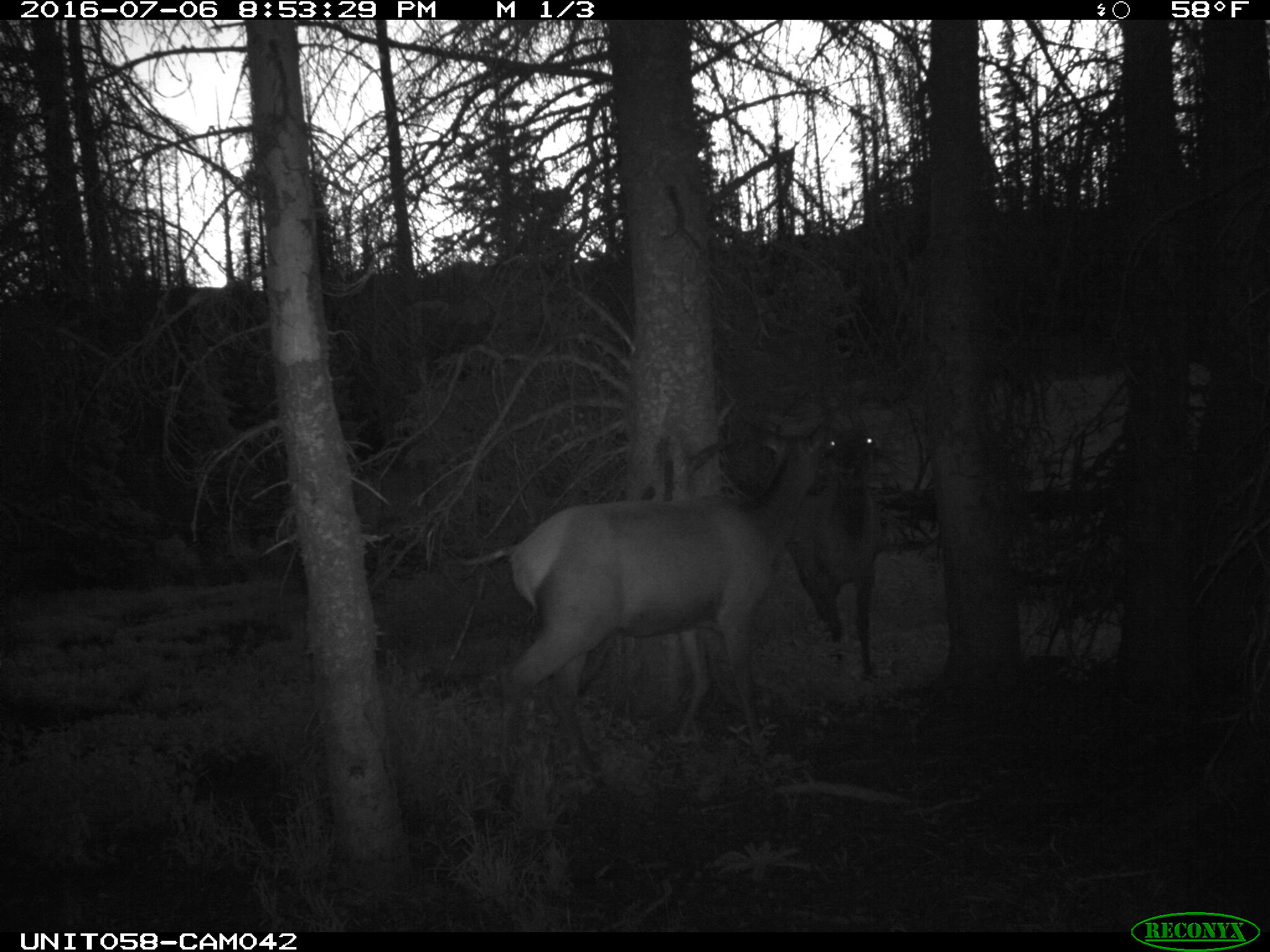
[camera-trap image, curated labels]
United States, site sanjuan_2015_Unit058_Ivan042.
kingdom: Animalia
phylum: Chordata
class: Mammalia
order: Artiodactyla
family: Cervidae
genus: Cervus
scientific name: Cervus elaphus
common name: red deer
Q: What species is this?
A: Cervus elaphus (red deer).